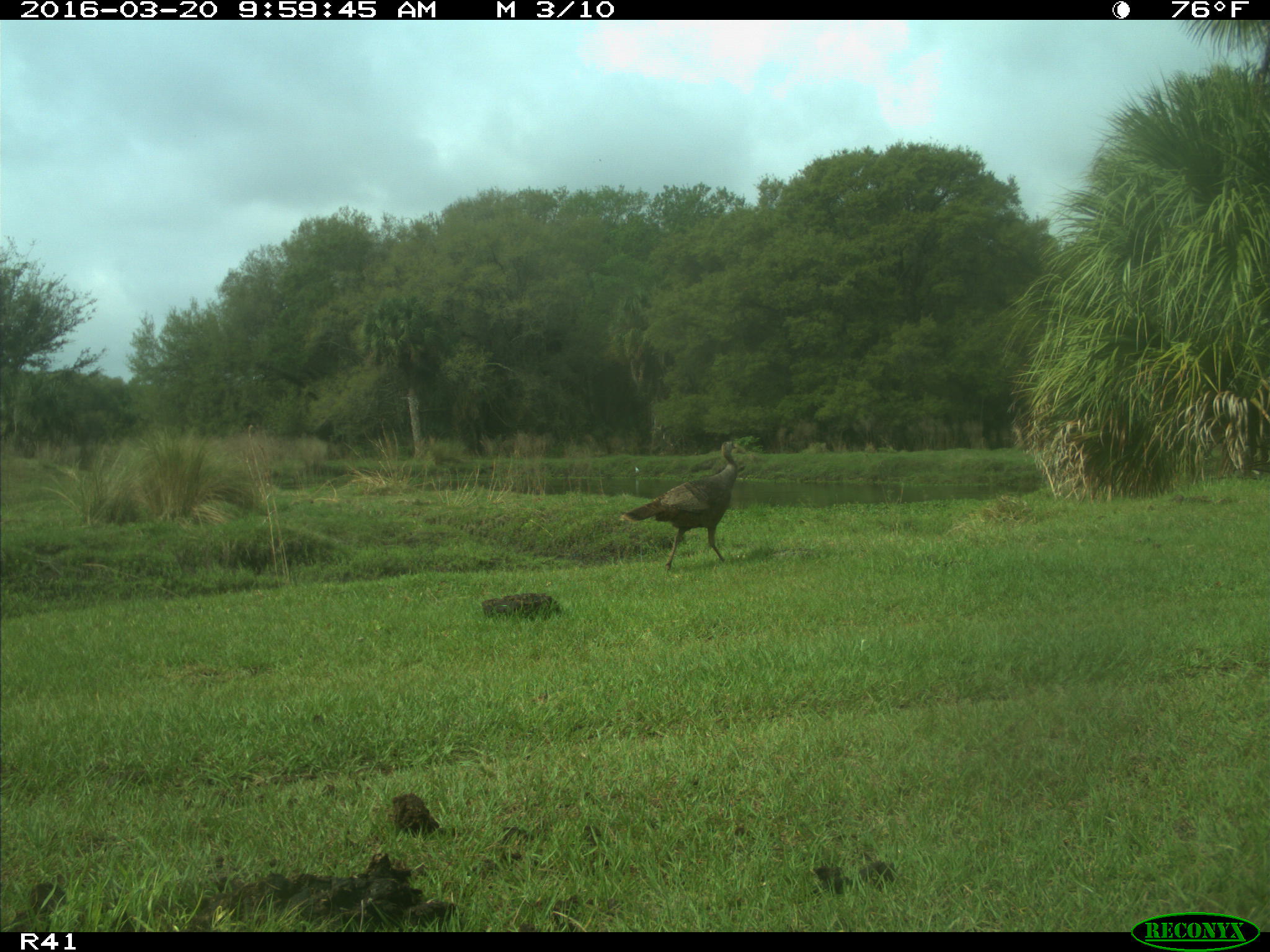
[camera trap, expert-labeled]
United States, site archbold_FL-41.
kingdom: Animalia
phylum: Chordata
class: Aves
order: Galliformes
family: Phasianidae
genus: Meleagris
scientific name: Meleagris gallopavo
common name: wild turkey